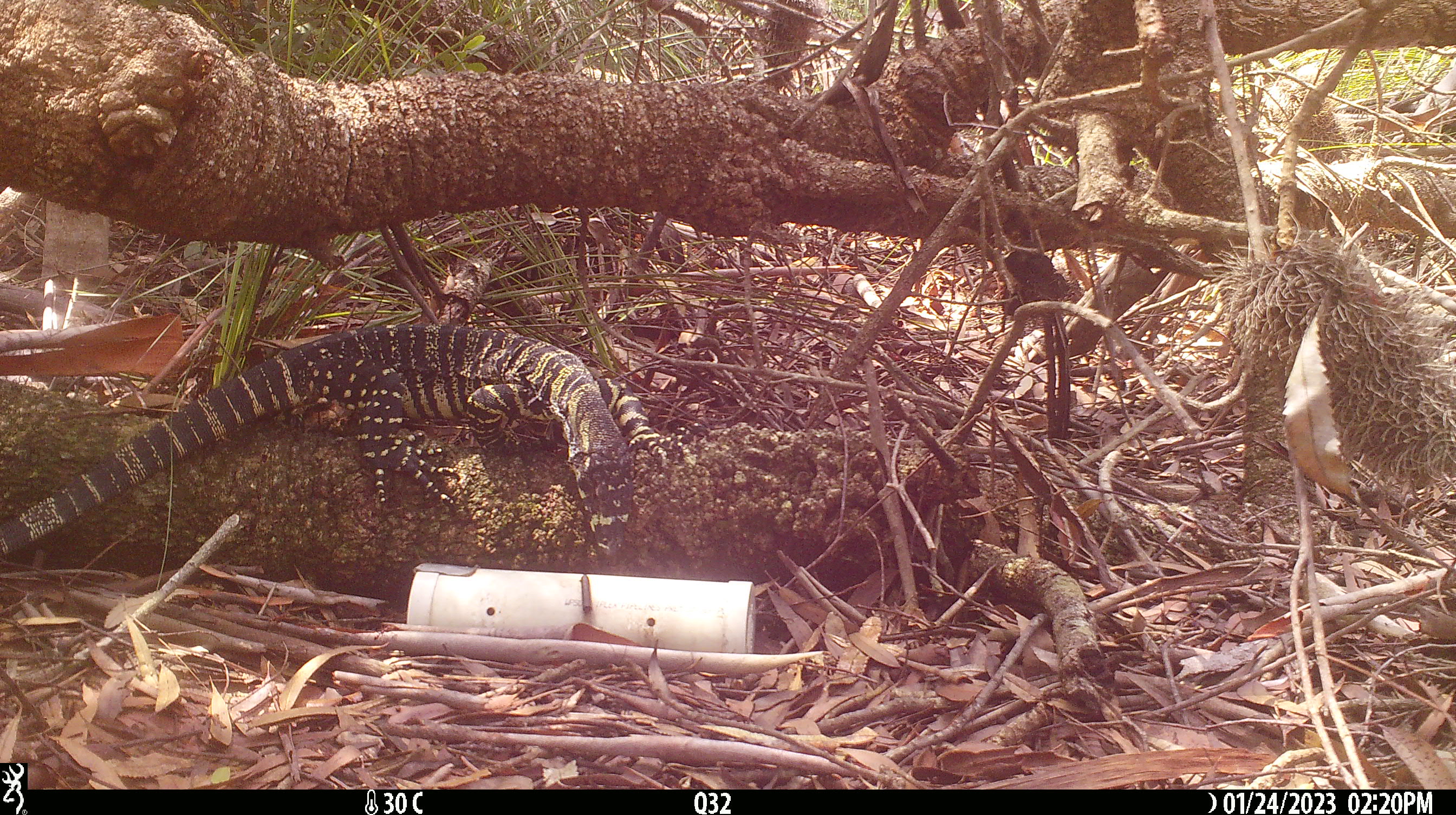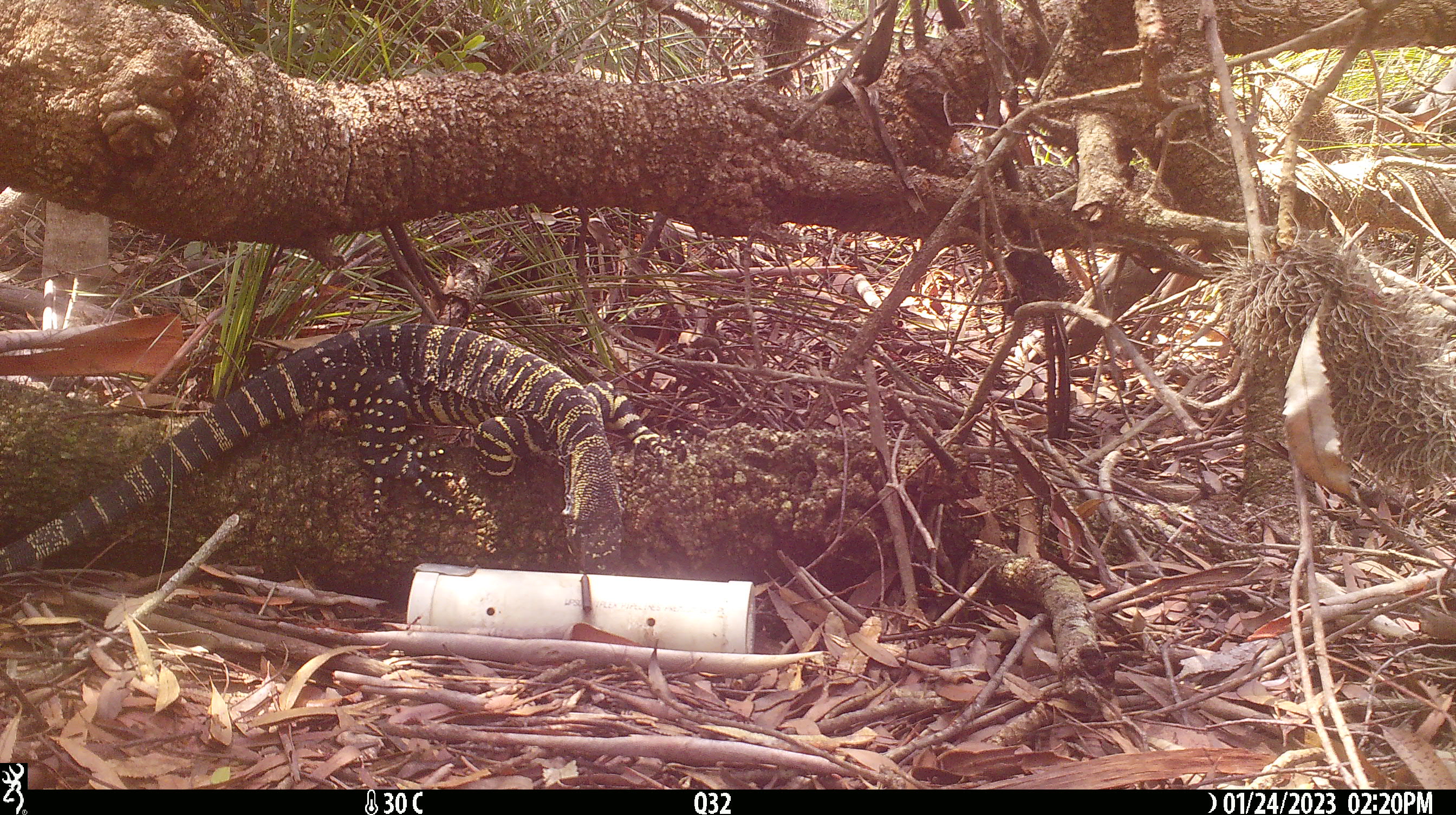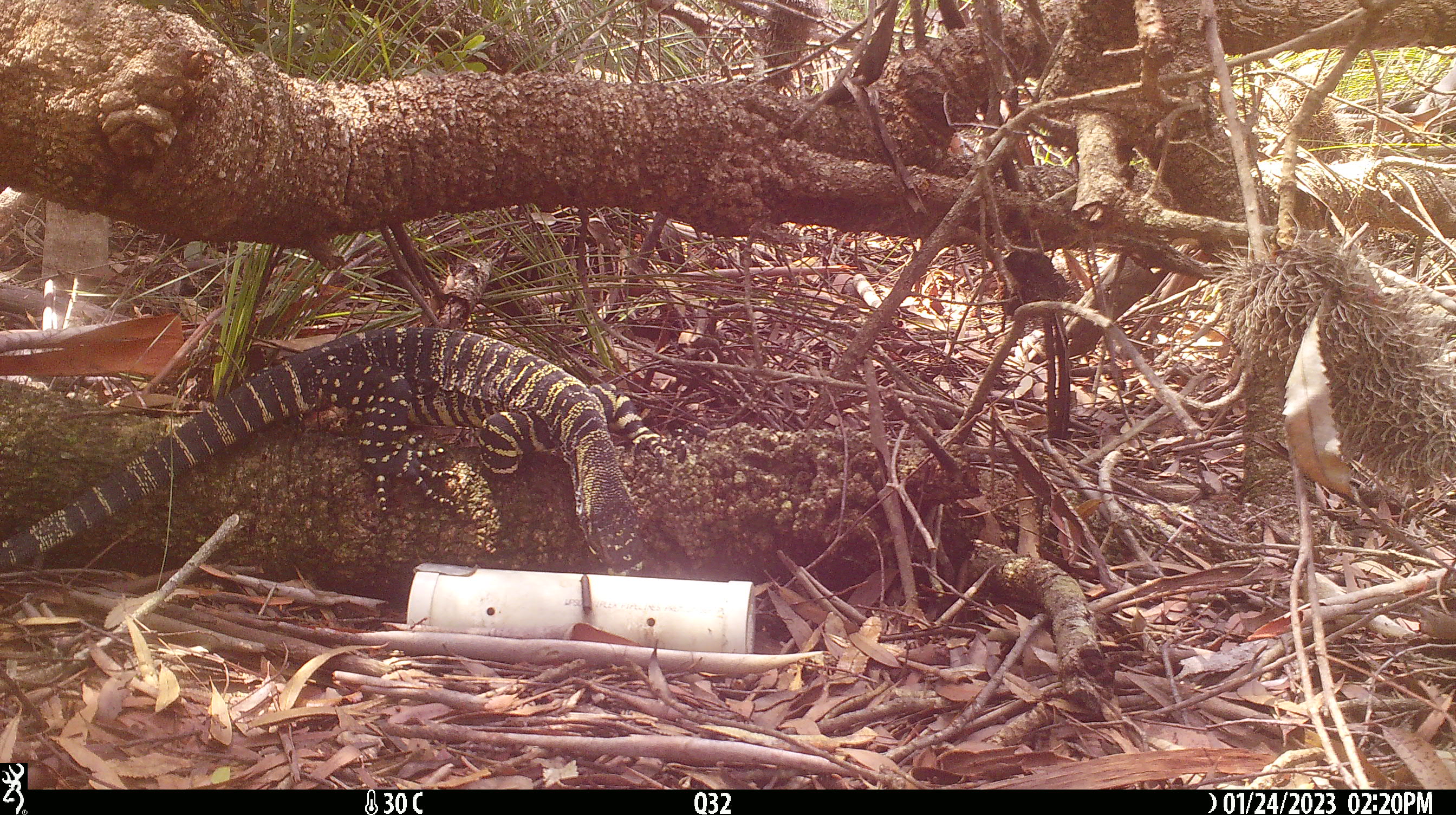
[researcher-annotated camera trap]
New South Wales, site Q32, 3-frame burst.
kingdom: Animalia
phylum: Chordata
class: Reptilia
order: Squamata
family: Varanidae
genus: Varanus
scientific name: Varanus varius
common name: lace monitor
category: goanna